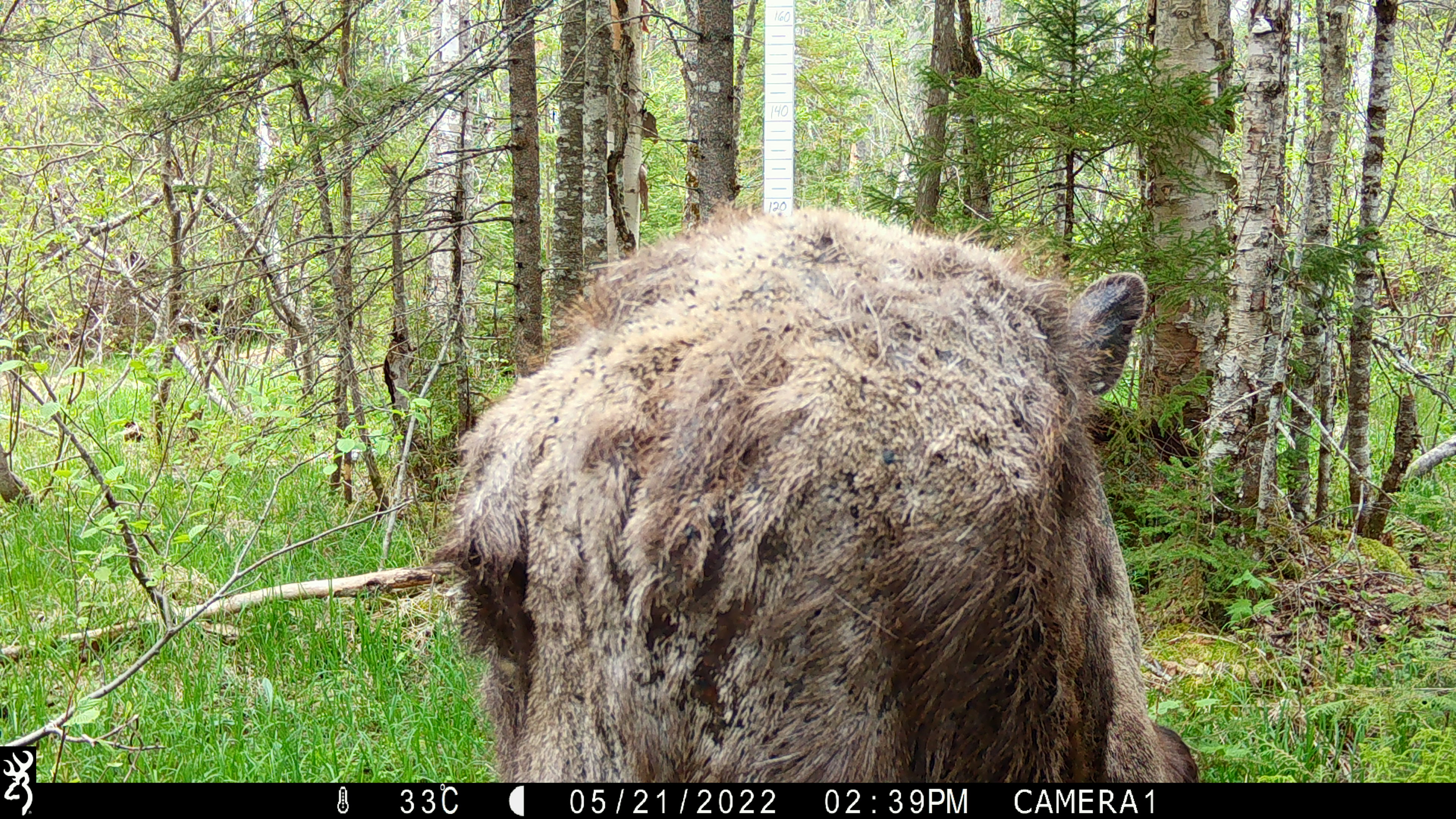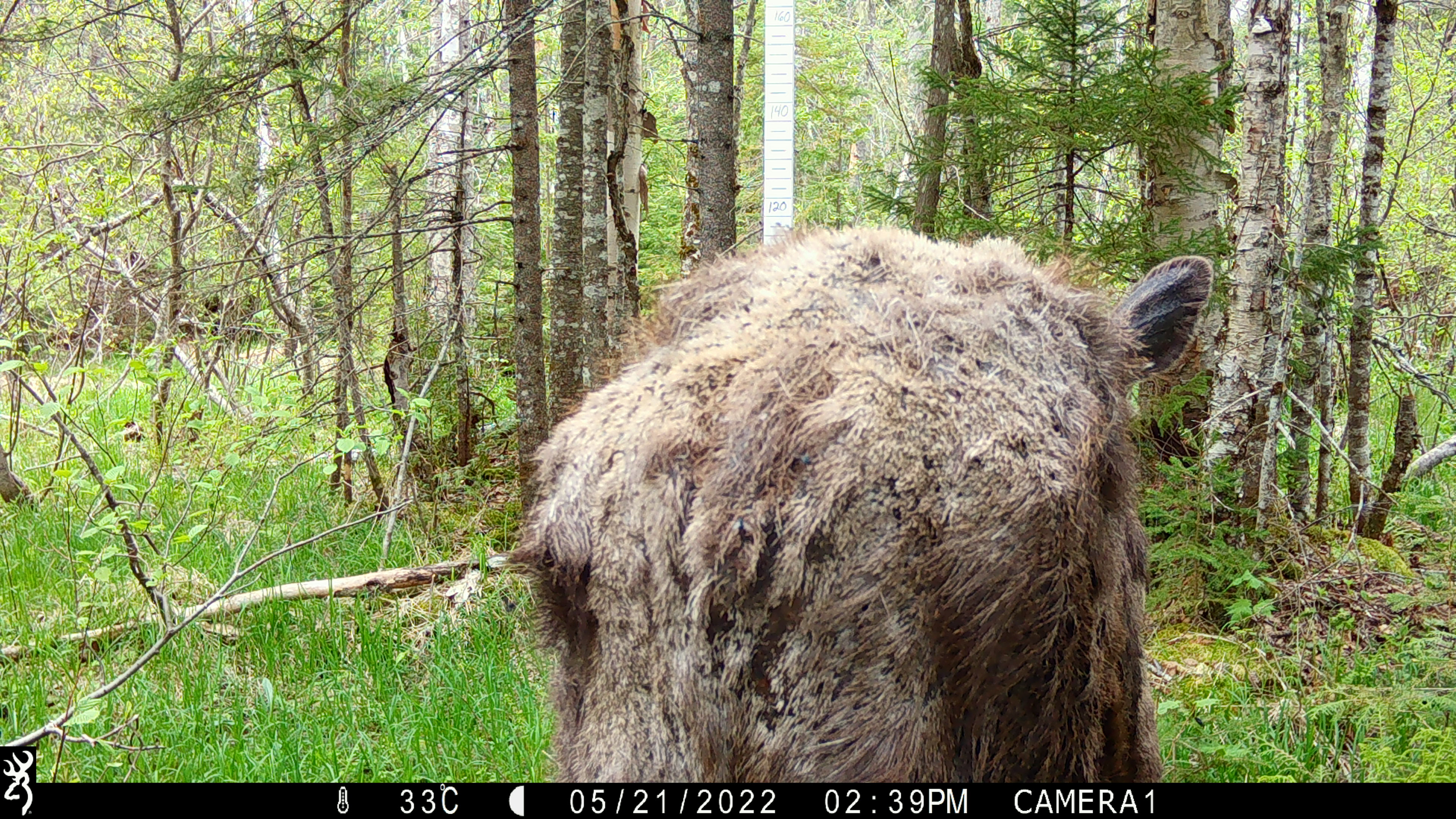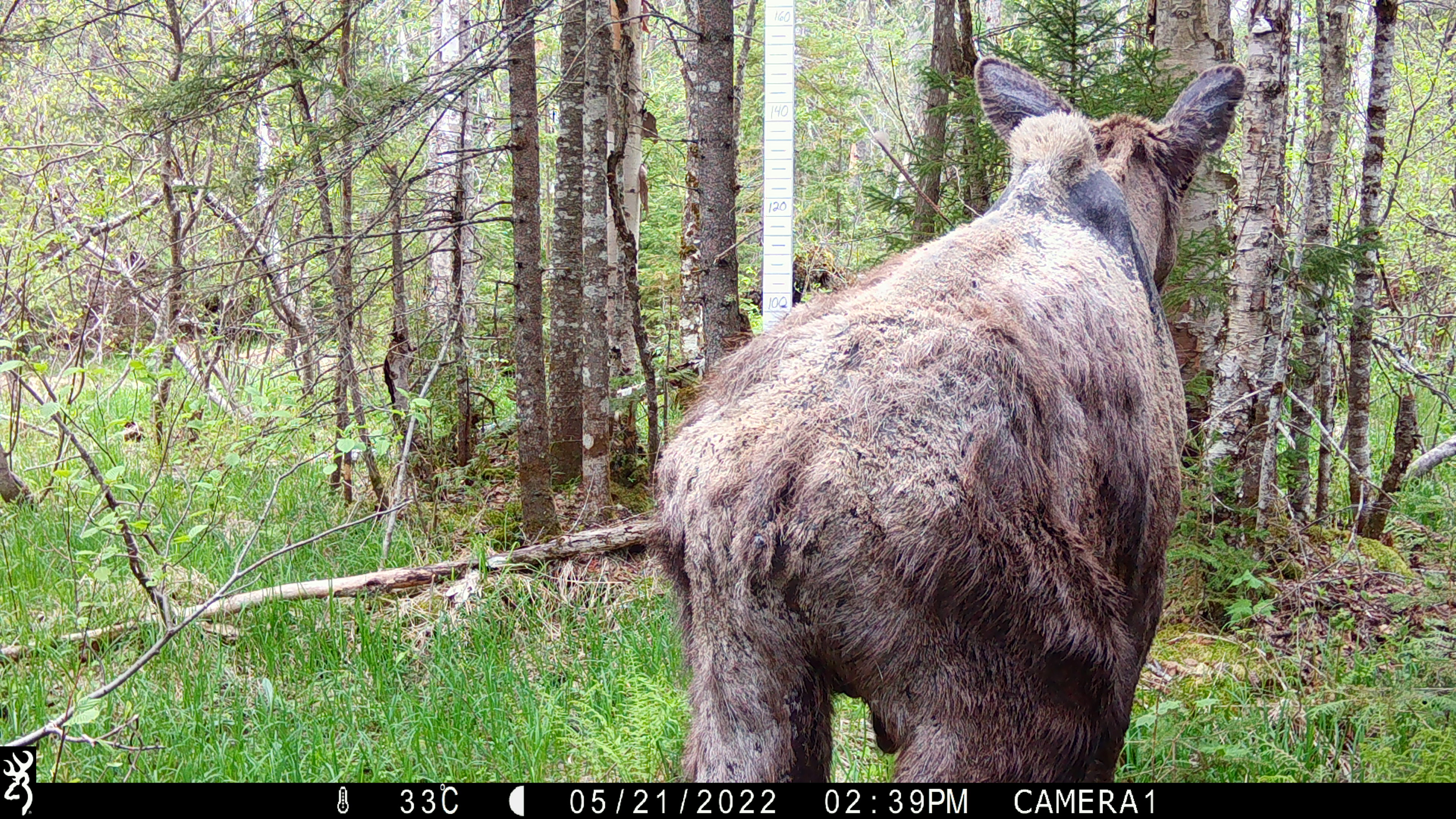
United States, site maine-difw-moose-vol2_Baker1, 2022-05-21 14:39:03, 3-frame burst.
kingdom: Animalia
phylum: Chordata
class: Mammalia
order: Artiodactyla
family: Cervidae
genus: Alces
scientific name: Alces alces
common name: moose